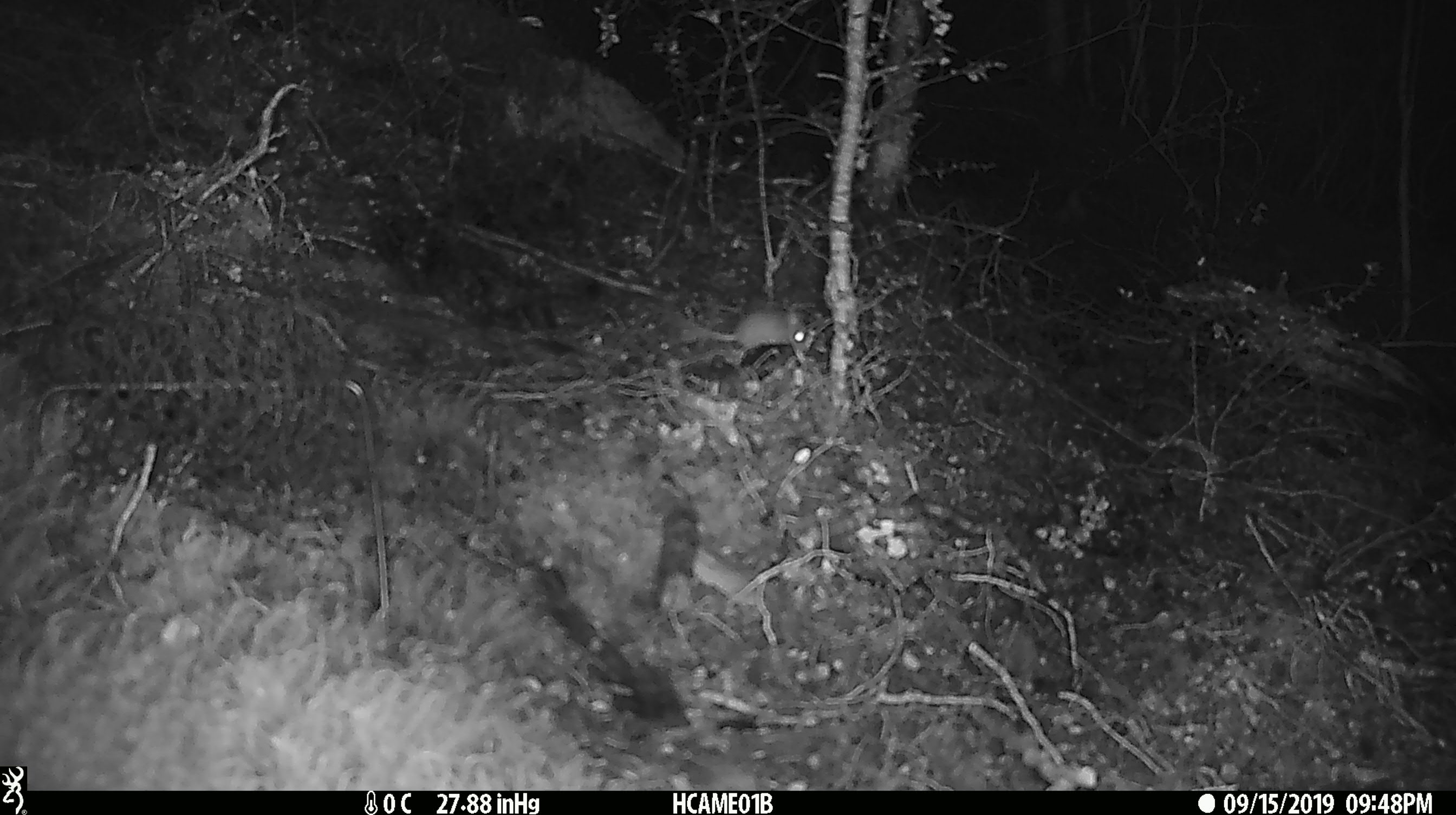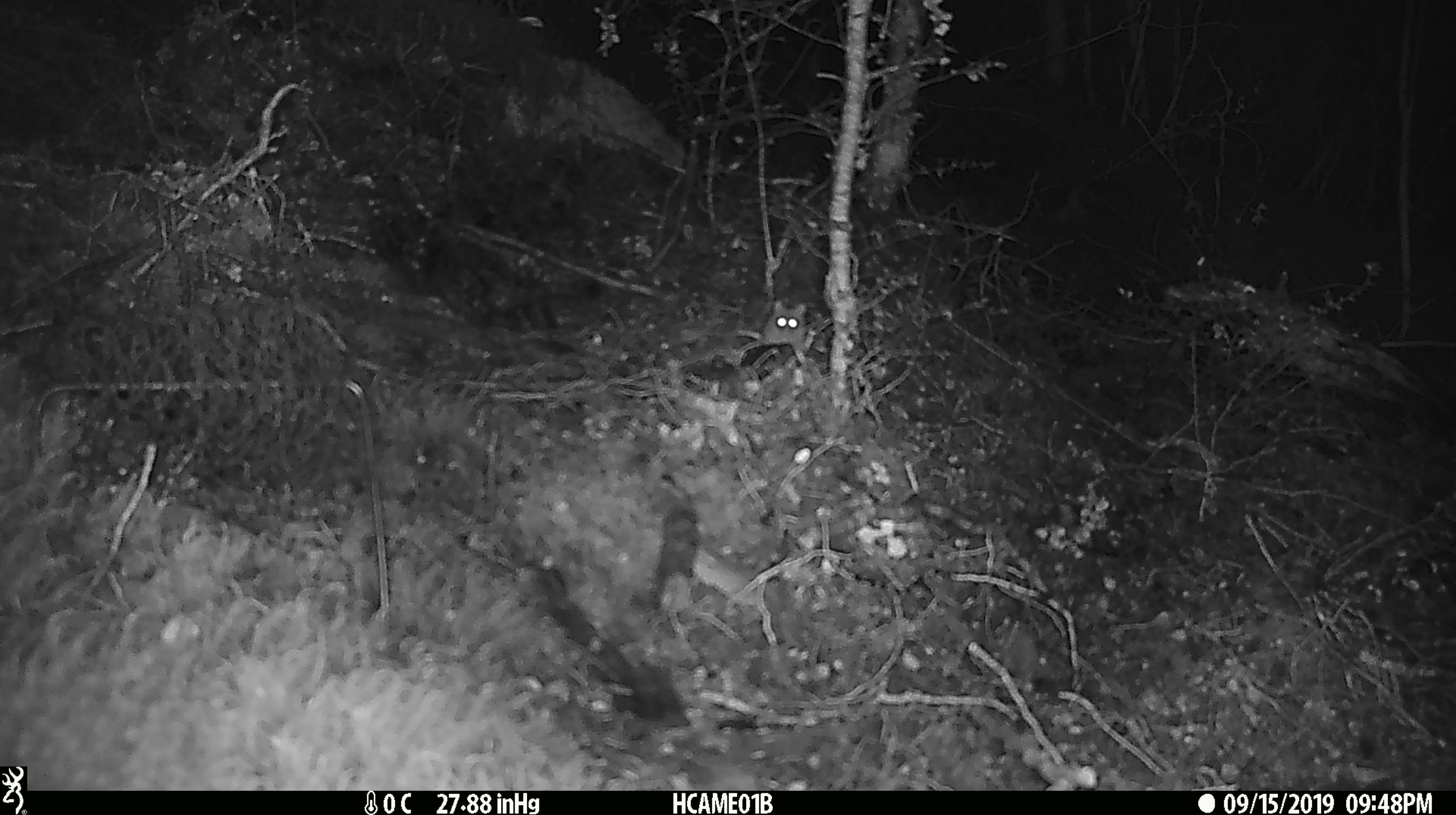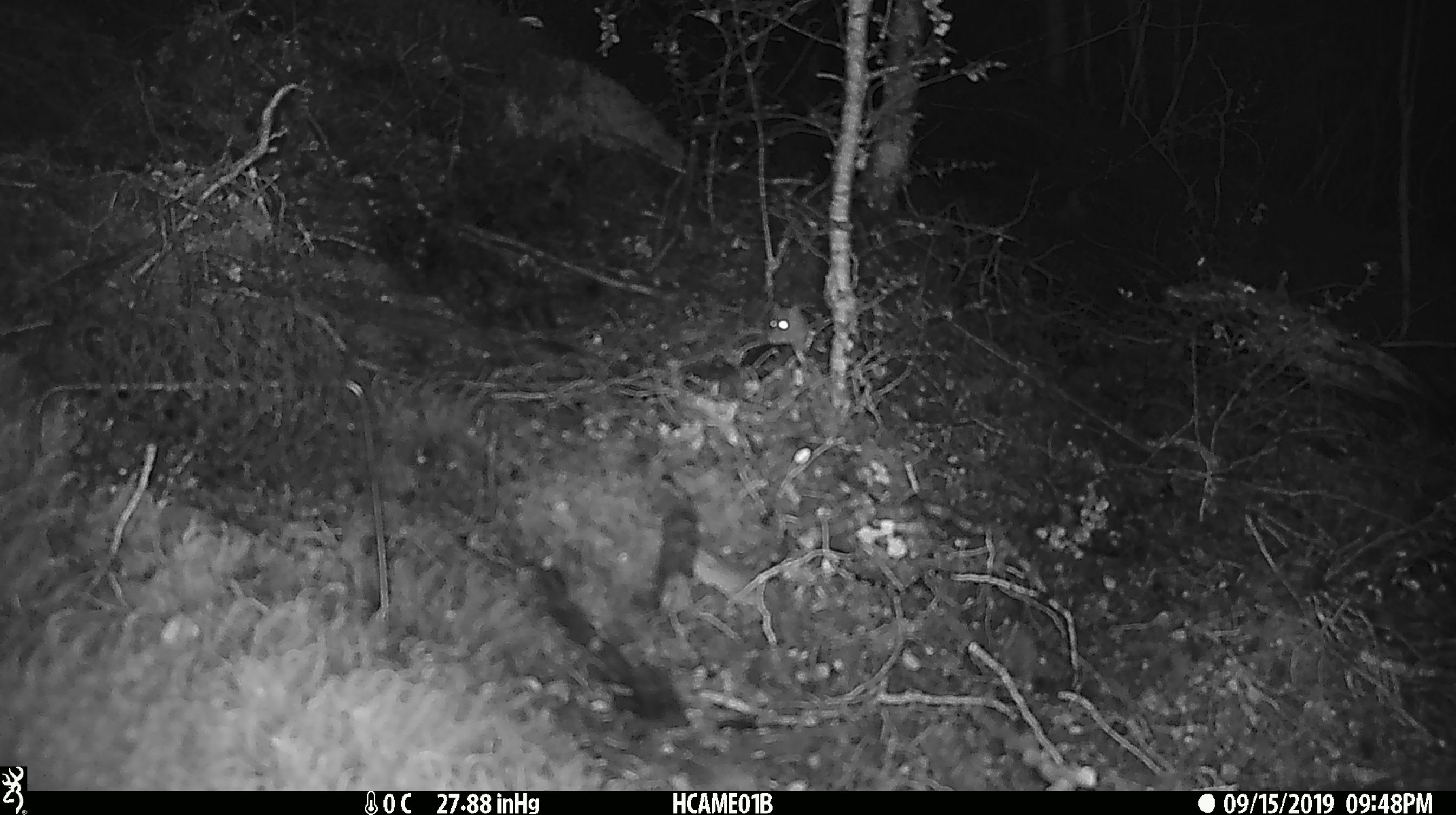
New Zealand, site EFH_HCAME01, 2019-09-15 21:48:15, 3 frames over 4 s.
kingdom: Animalia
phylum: Chordata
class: Mammalia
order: Rodentia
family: Muridae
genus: Mus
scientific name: Mus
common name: mouse